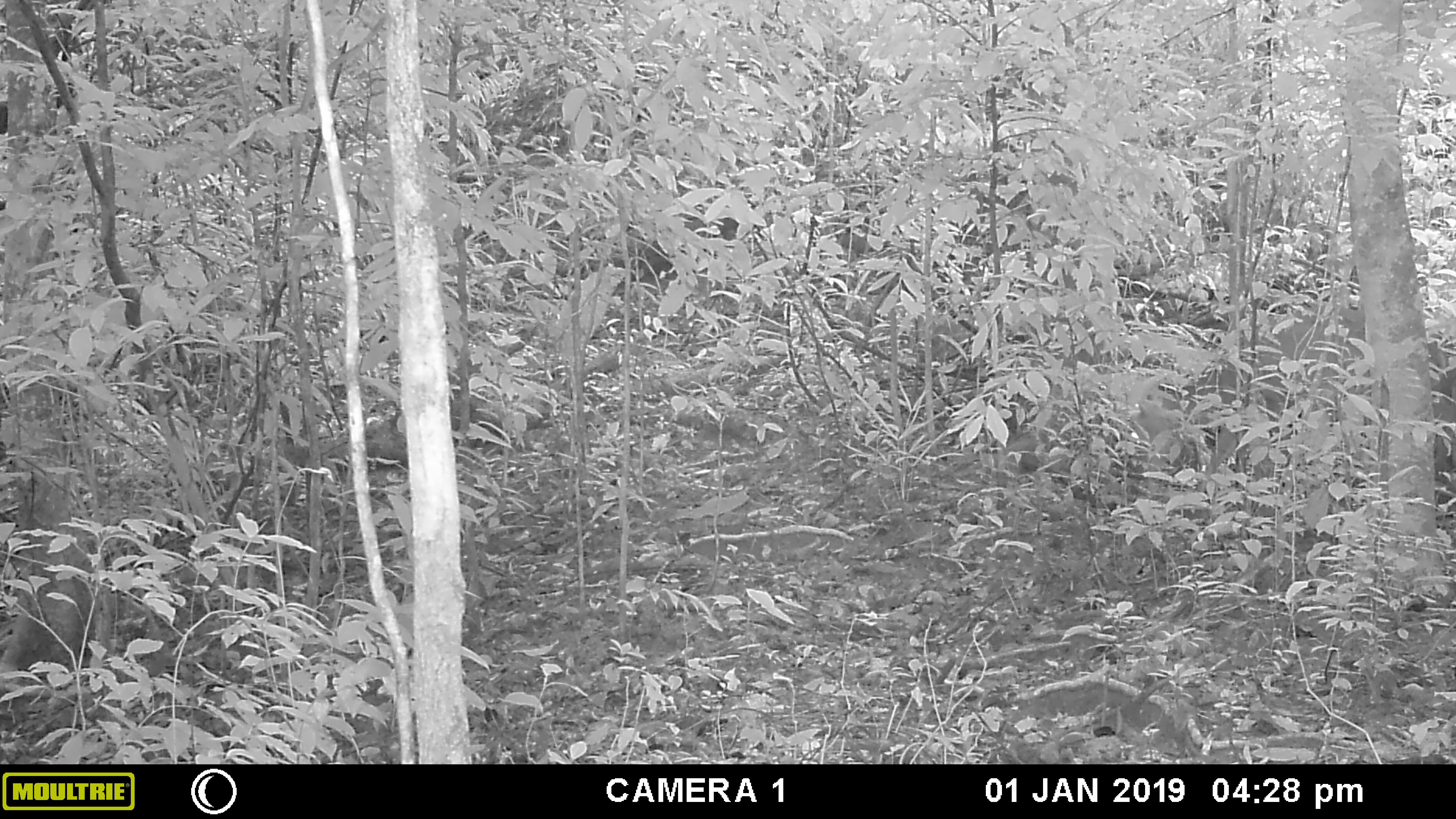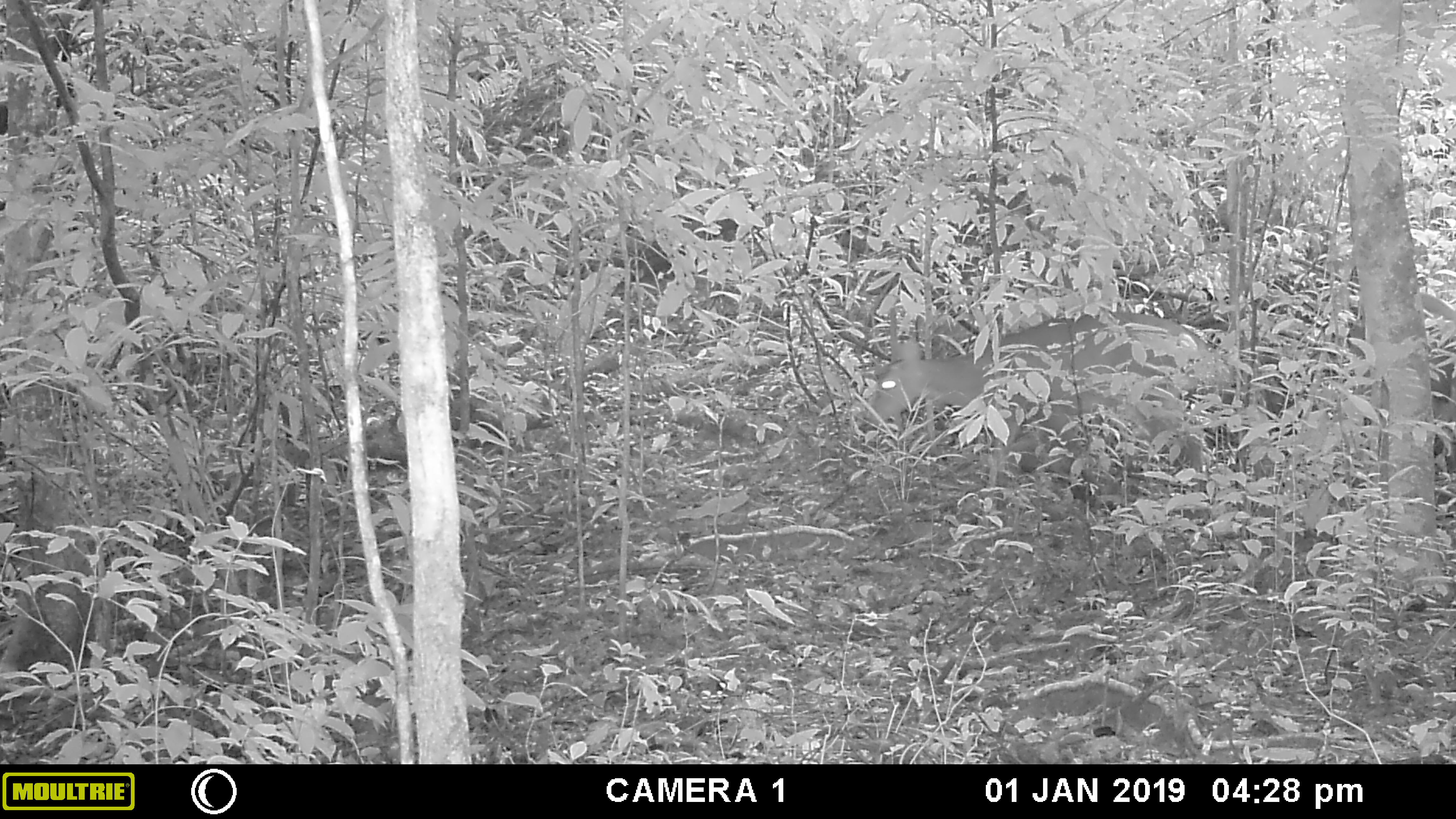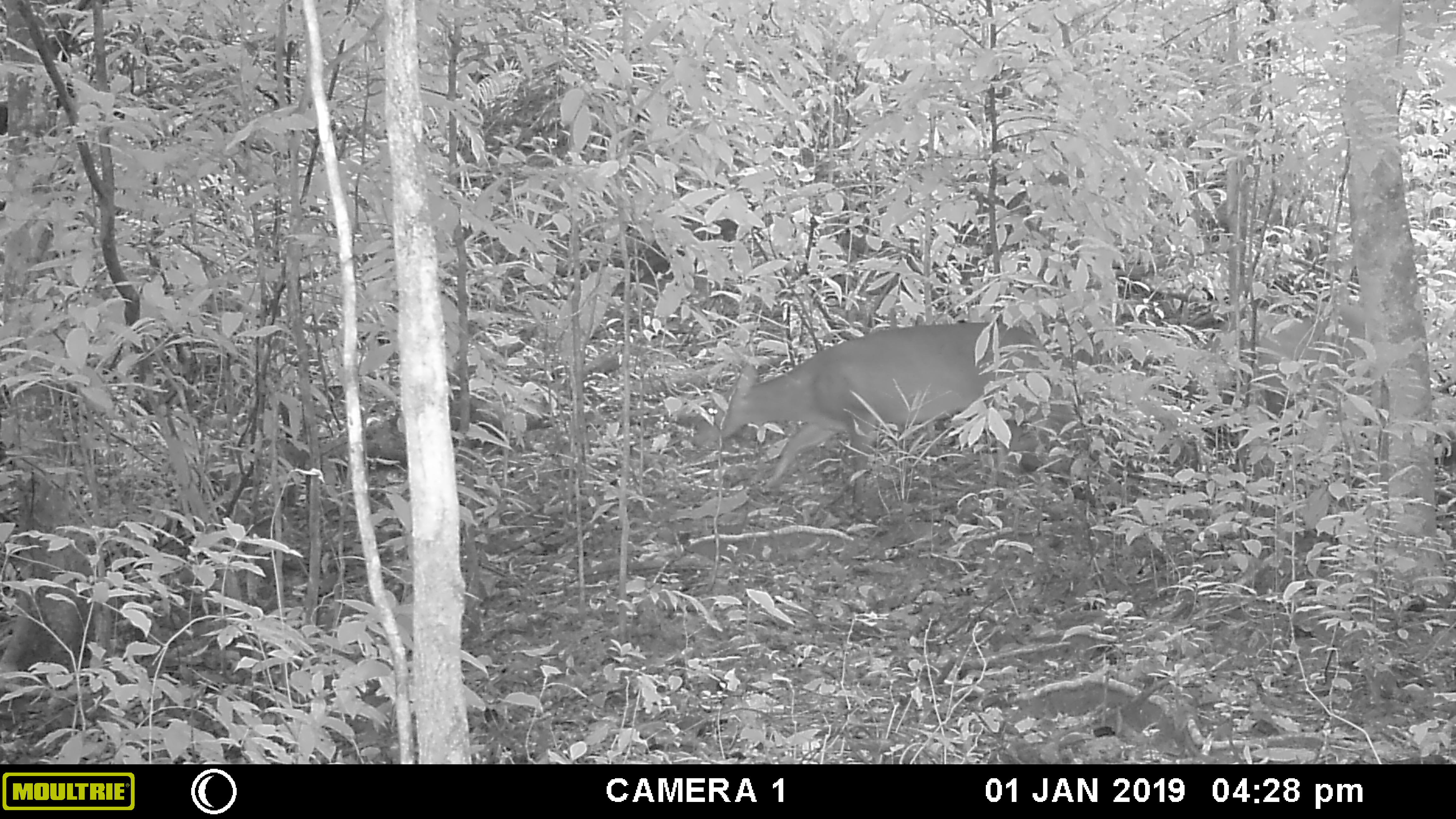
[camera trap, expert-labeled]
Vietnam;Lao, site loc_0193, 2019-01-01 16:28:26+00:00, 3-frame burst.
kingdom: Animalia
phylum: Chordata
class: Mammalia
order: Artiodactyla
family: Cervidae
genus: Muntiacus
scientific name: Muntiacus vuquangensis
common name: large-antlered muntjac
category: large antlered muntjac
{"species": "large antlered muntjac (large-antlered muntjac) (Muntiacus vuquangensis)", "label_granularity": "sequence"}